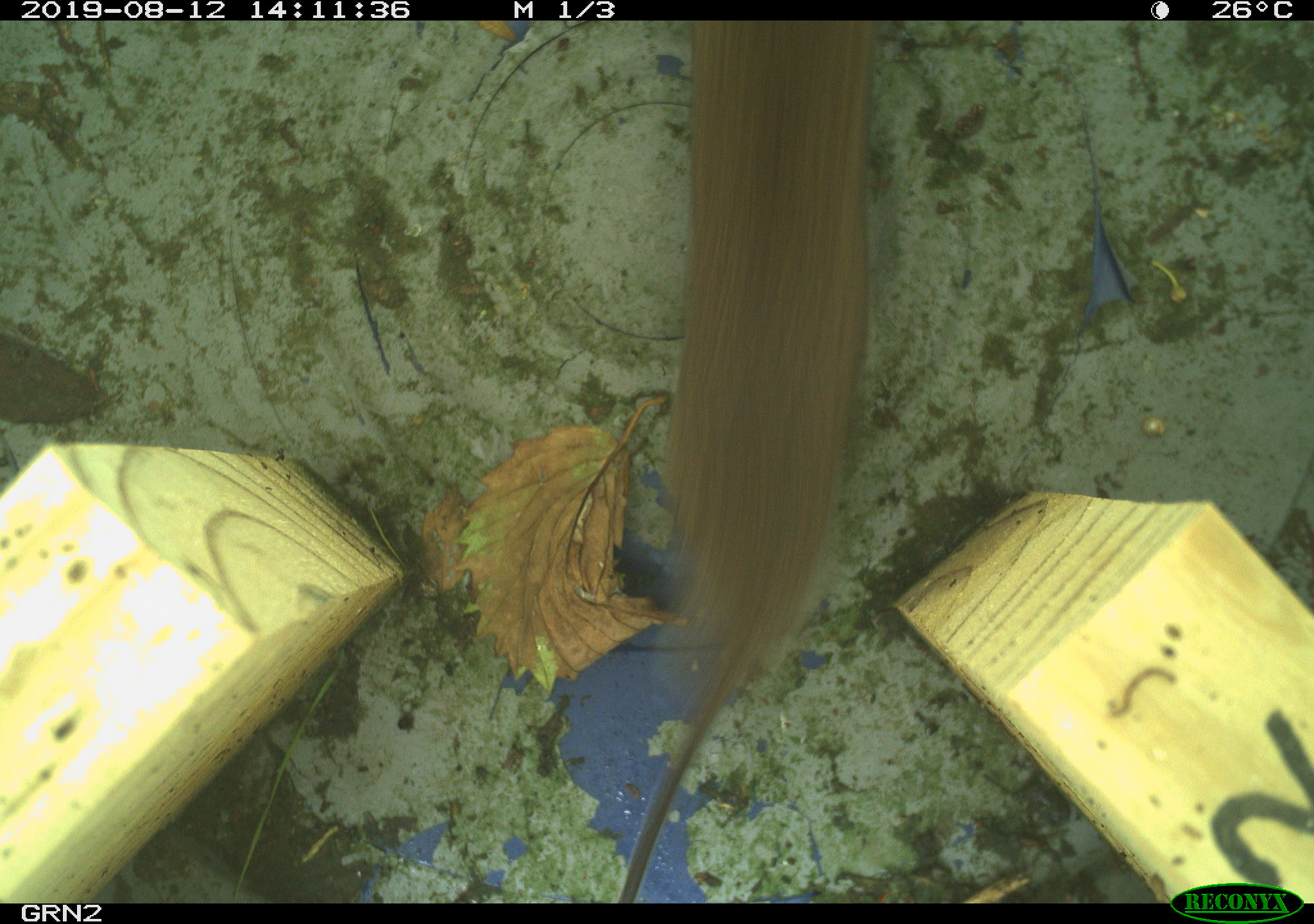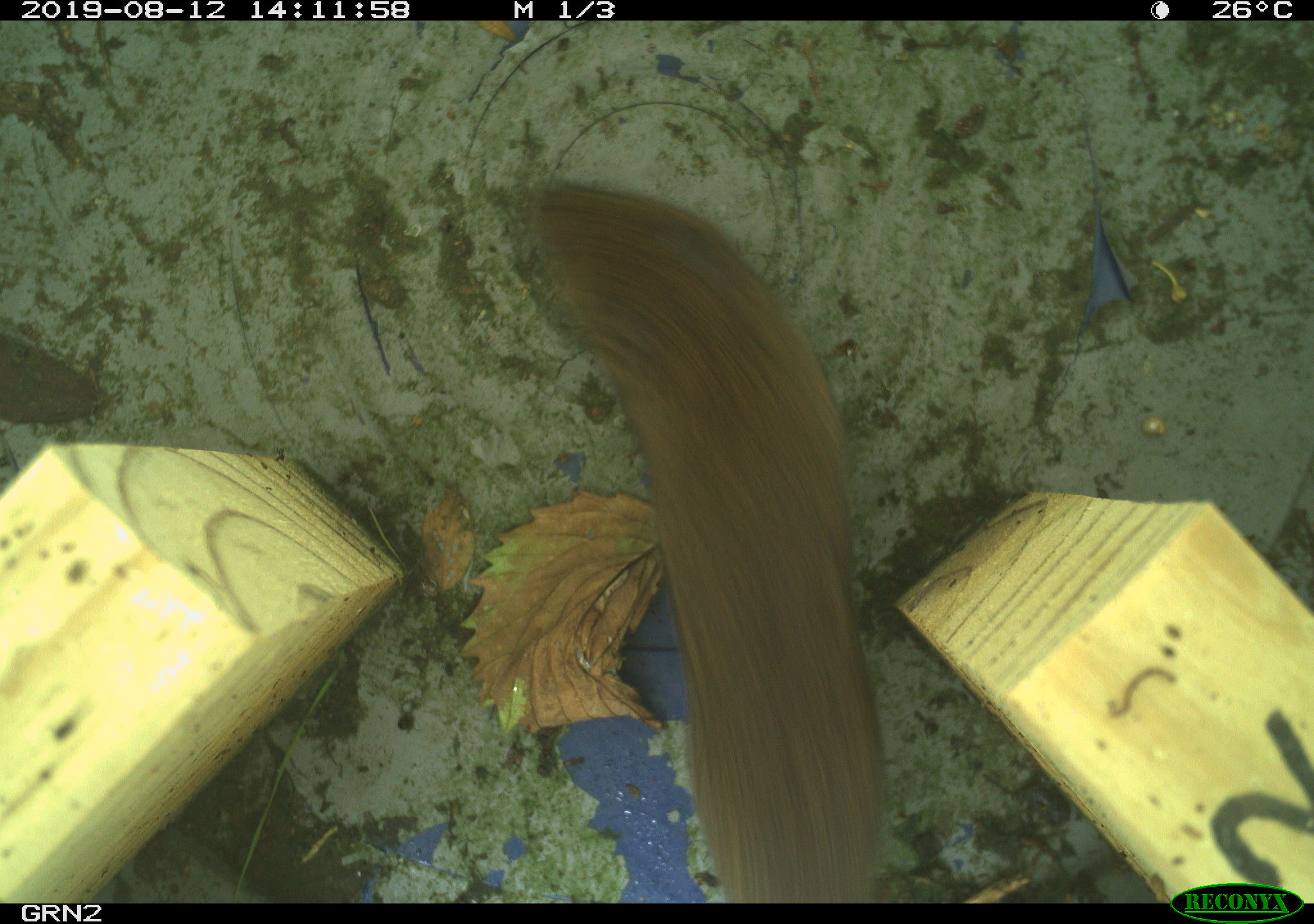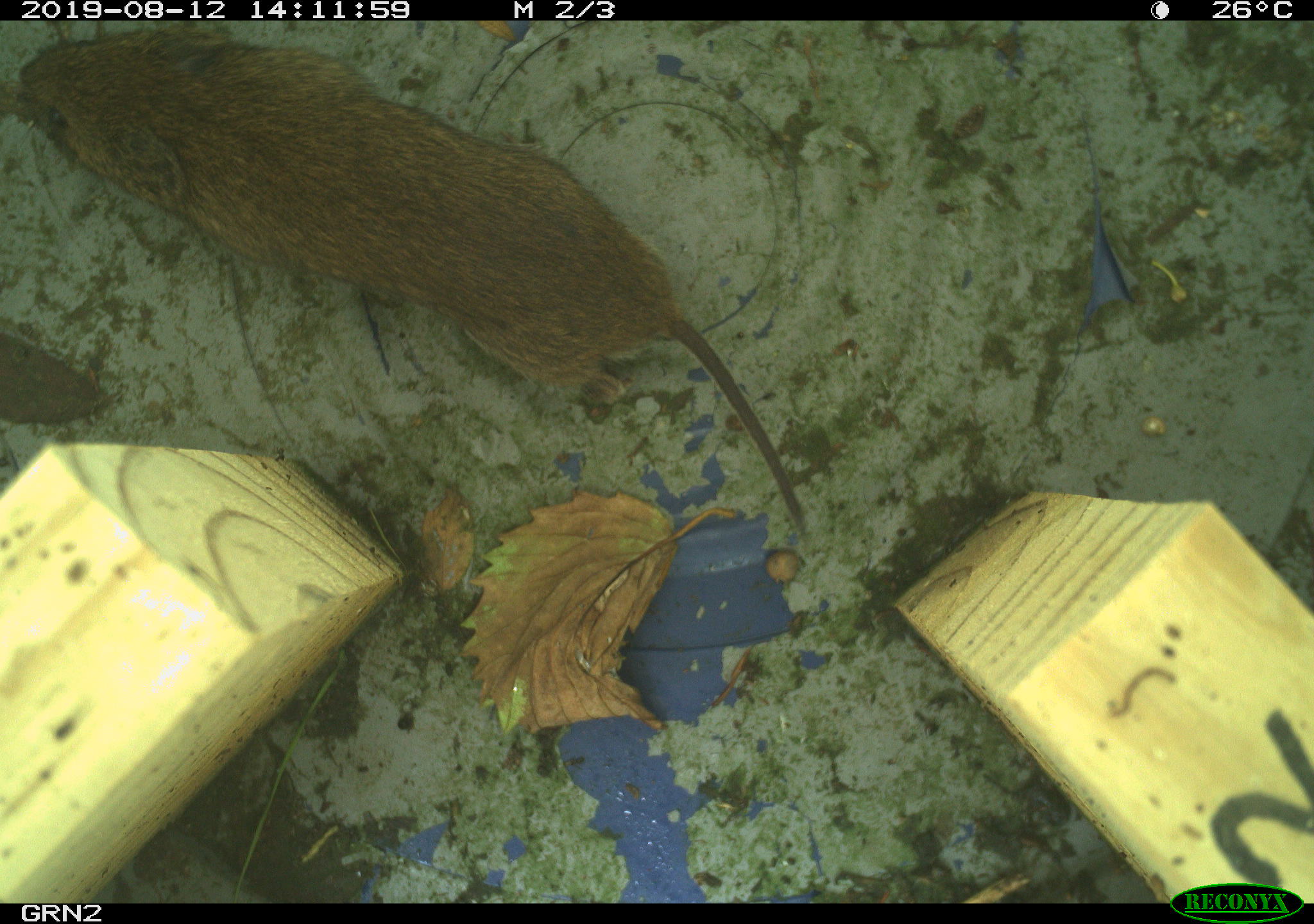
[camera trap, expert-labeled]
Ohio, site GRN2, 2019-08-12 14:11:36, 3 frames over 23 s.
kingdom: Animalia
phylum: Chordata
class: Mammalia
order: Rodentia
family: Cricetidae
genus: Microtus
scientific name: Microtus pennsylvanicus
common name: meadow vole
Meadow vole (Microtus pennsylvanicus).